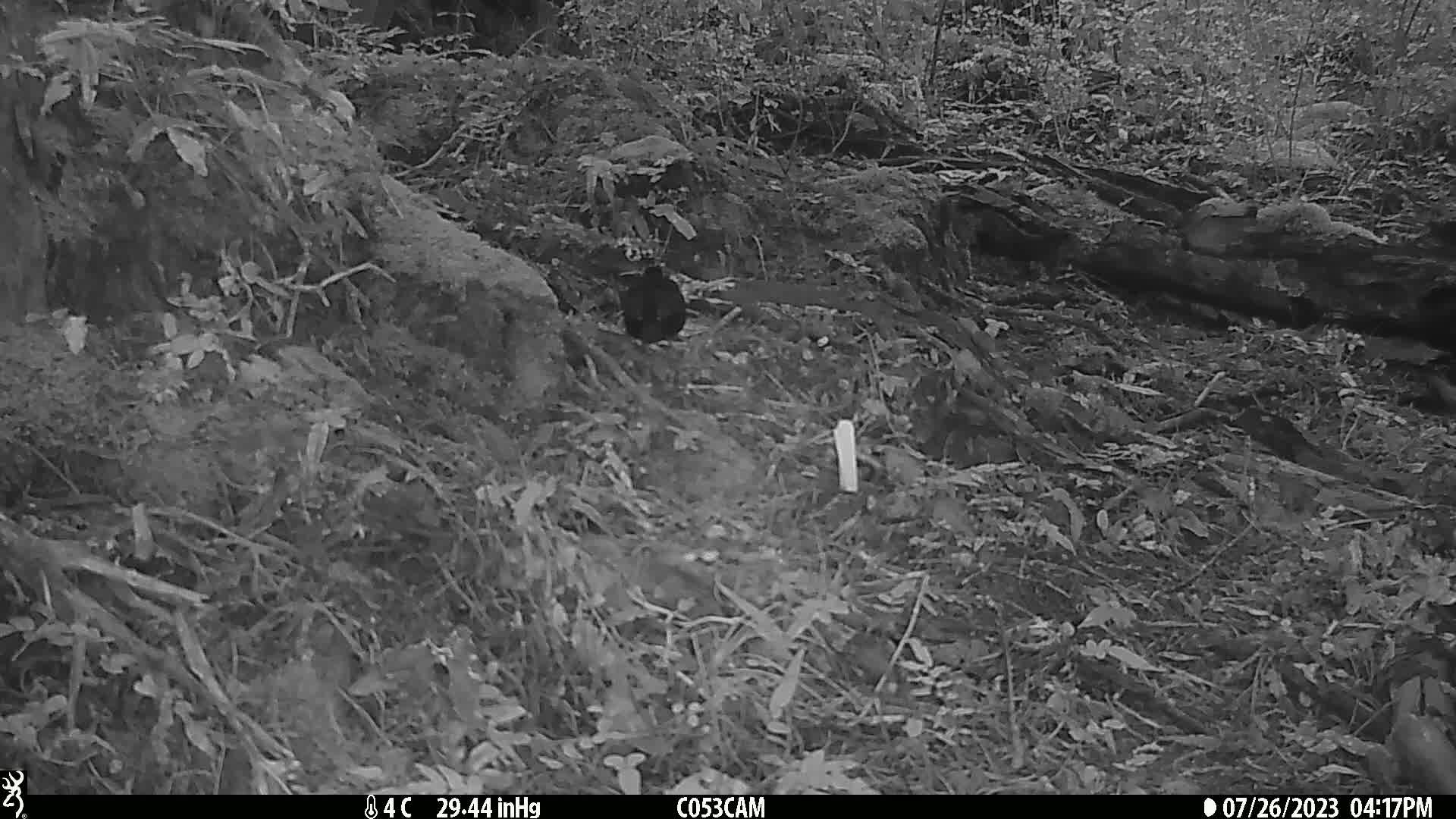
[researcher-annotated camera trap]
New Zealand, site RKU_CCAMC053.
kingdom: Animalia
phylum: Chordata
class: Aves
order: Passeriformes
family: Turdidae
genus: Turdus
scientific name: Turdus merula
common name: eurasian blackbird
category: blackbird